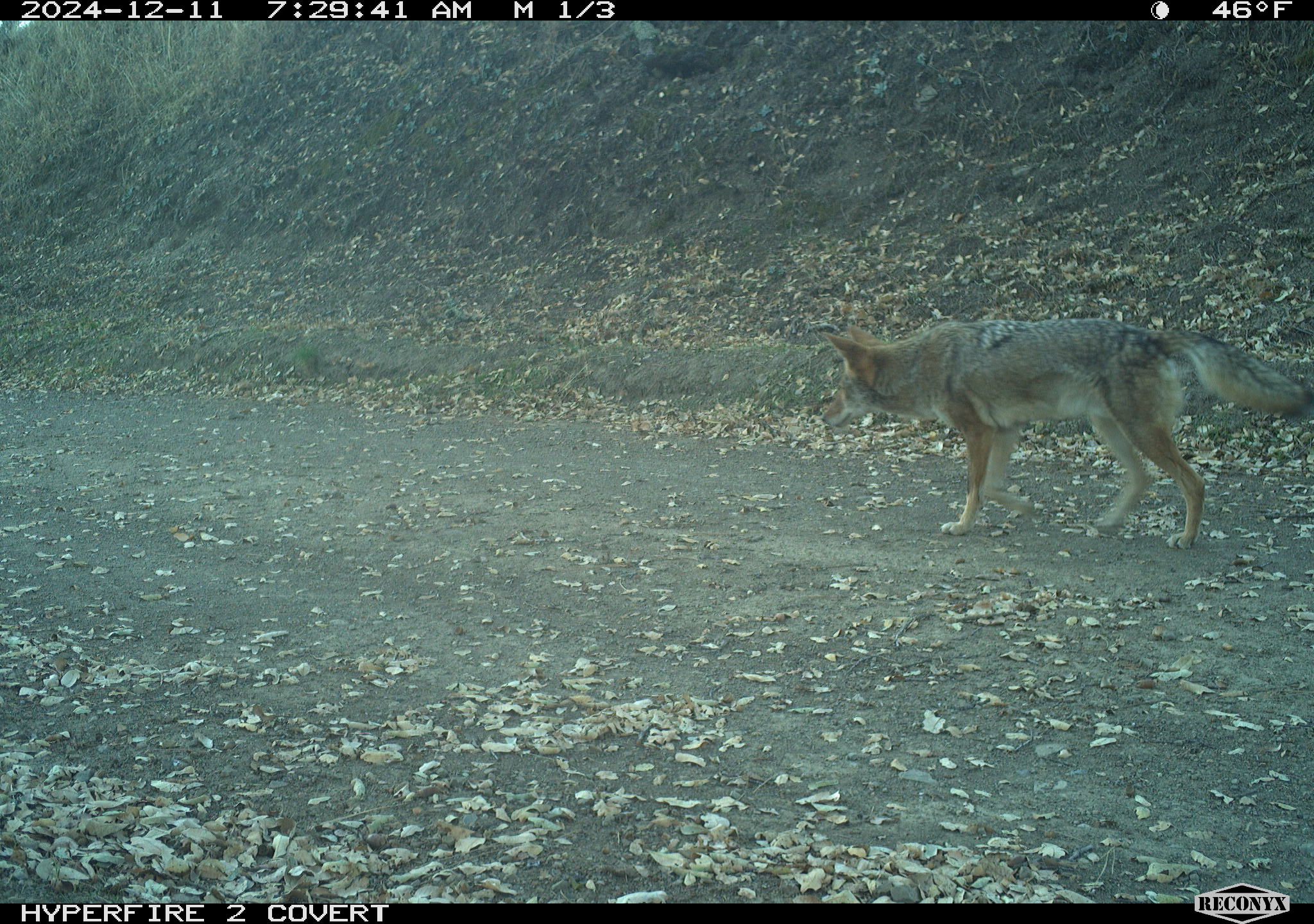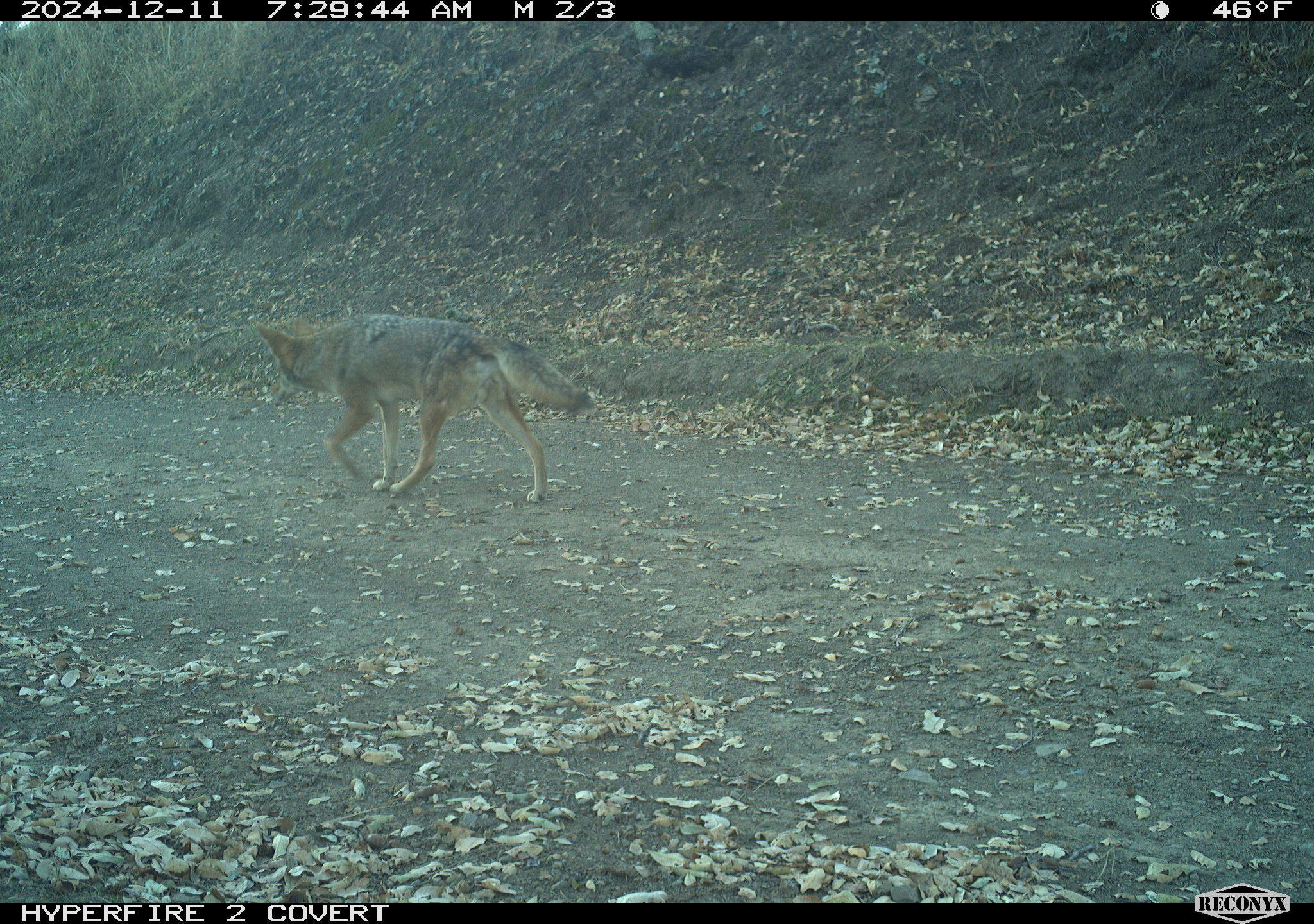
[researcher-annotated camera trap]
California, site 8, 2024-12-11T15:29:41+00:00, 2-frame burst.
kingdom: Animalia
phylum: Chordata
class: Mammalia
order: Carnivora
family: Canidae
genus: Canis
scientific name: Canis latrans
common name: coyote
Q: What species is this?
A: Coyote (Canis latrans).